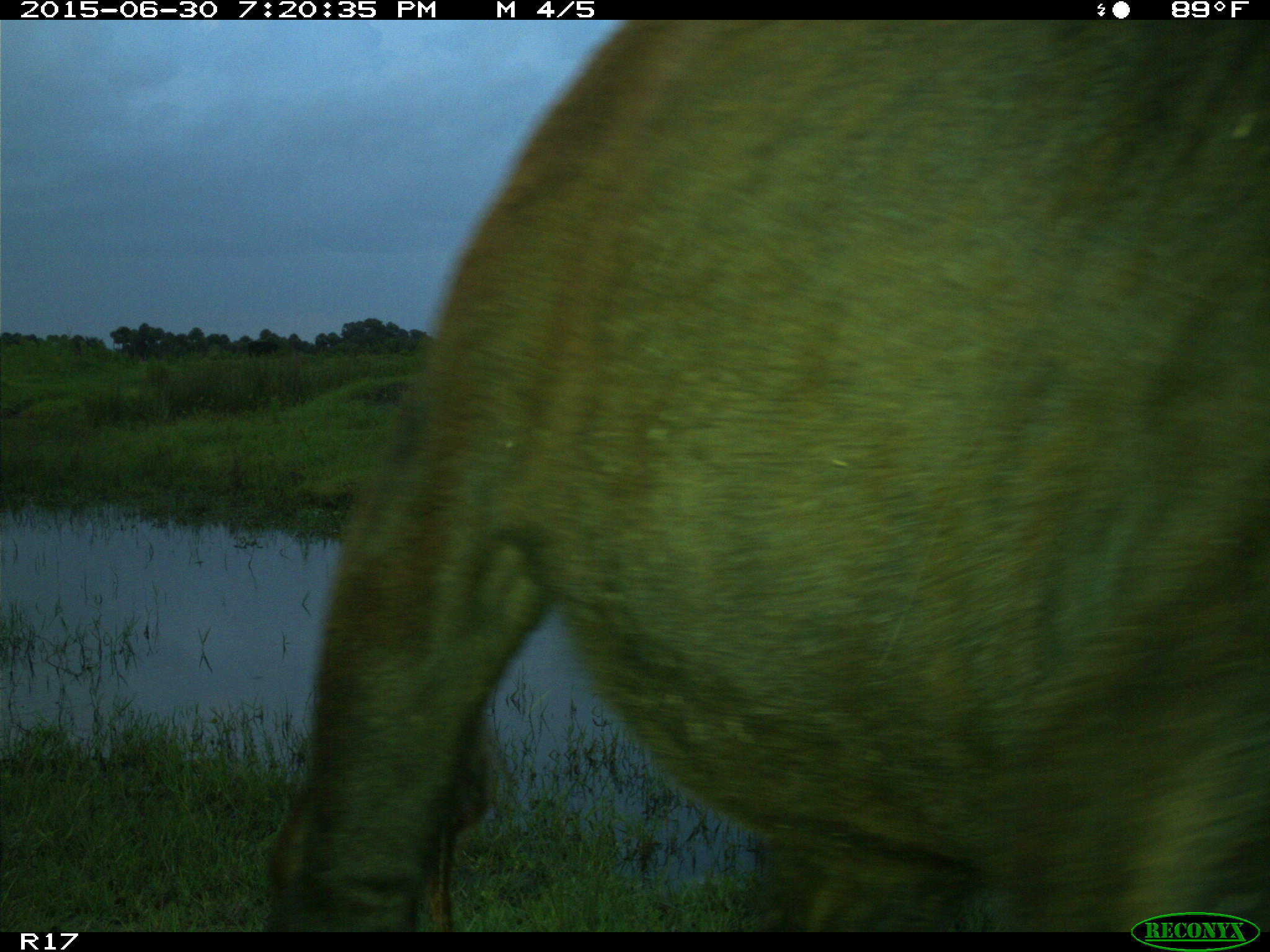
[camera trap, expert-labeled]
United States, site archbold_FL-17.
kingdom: Animalia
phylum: Chordata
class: Mammalia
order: Artiodactyla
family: Bovidae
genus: Bos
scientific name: Bos taurus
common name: domestic cow